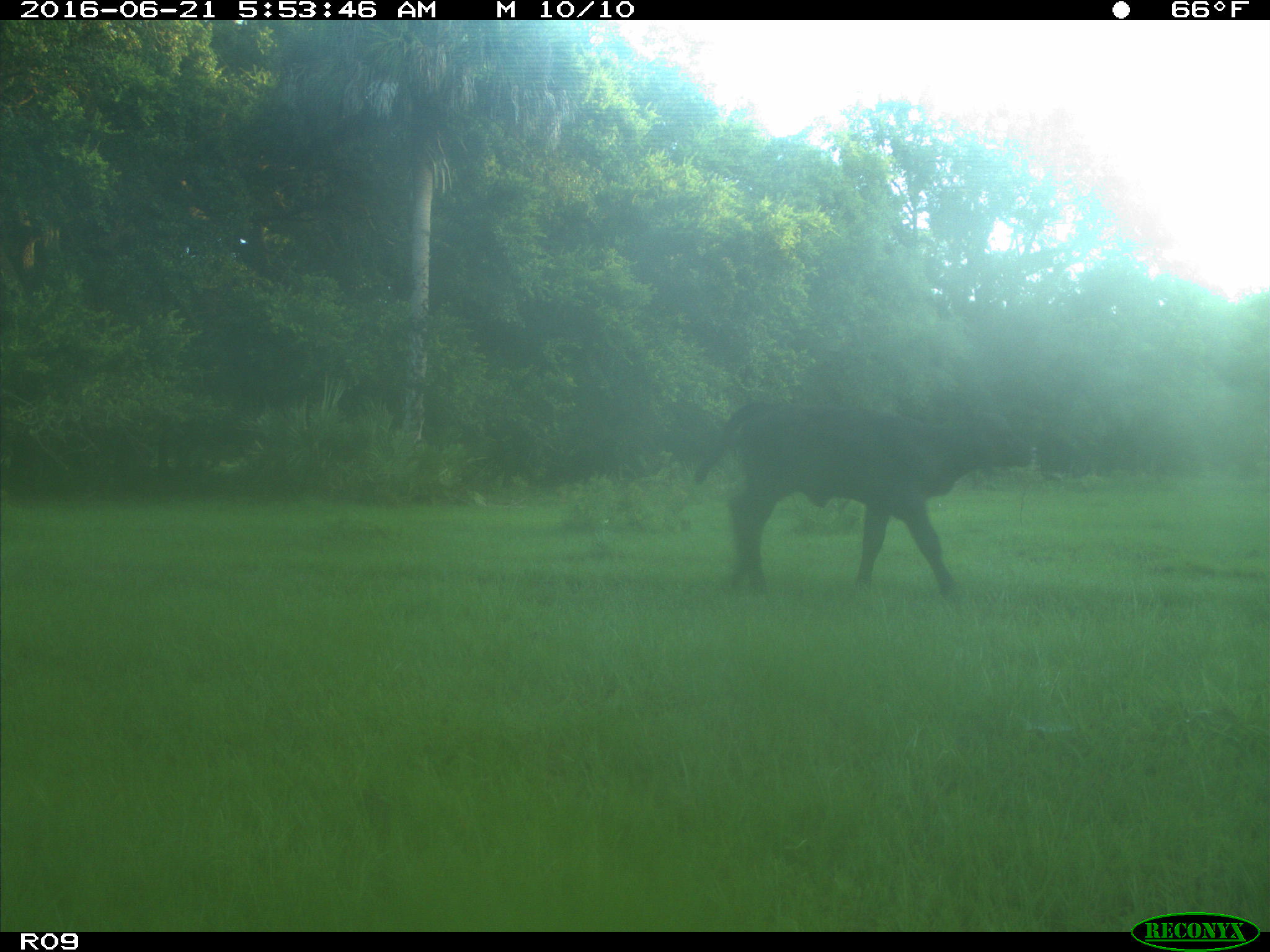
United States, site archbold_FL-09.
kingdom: Animalia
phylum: Chordata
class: Mammalia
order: Artiodactyla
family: Bovidae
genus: Bos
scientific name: Bos taurus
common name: domestic cow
Bos taurus (domestic cow).